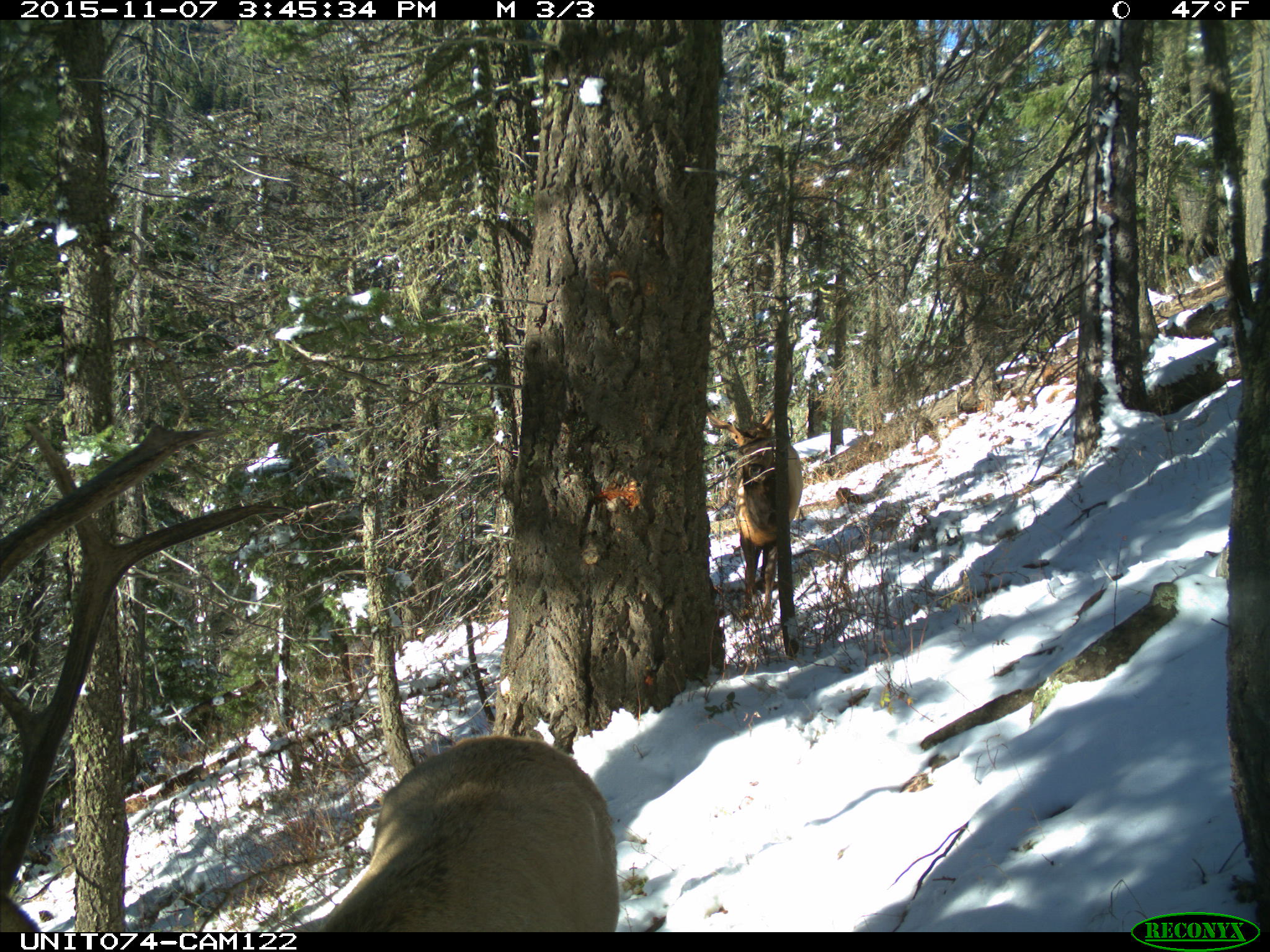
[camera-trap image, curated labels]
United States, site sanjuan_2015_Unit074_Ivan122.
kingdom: Animalia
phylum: Chordata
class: Mammalia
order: Artiodactyla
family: Cervidae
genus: Cervus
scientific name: Cervus elaphus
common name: red deer